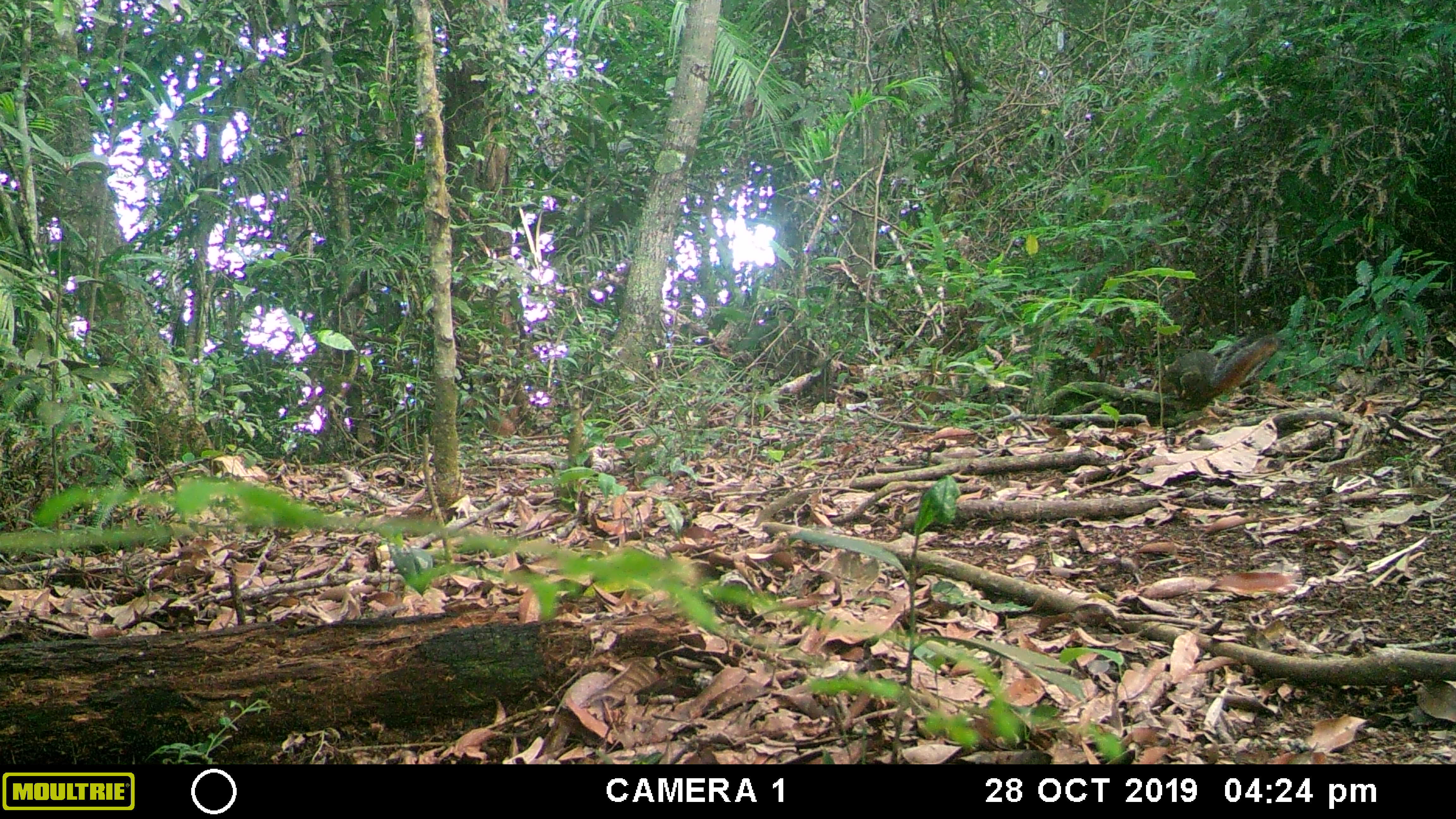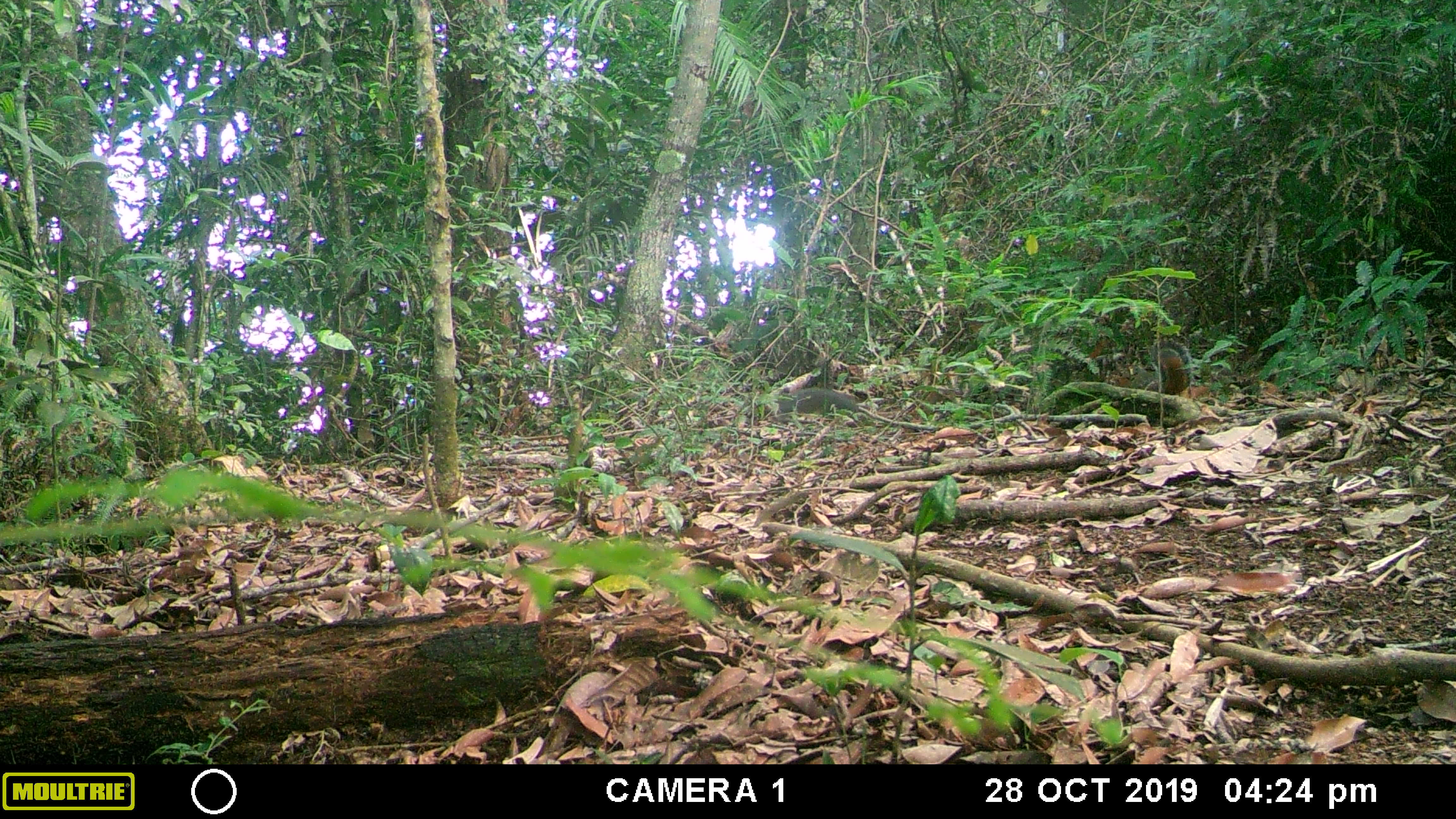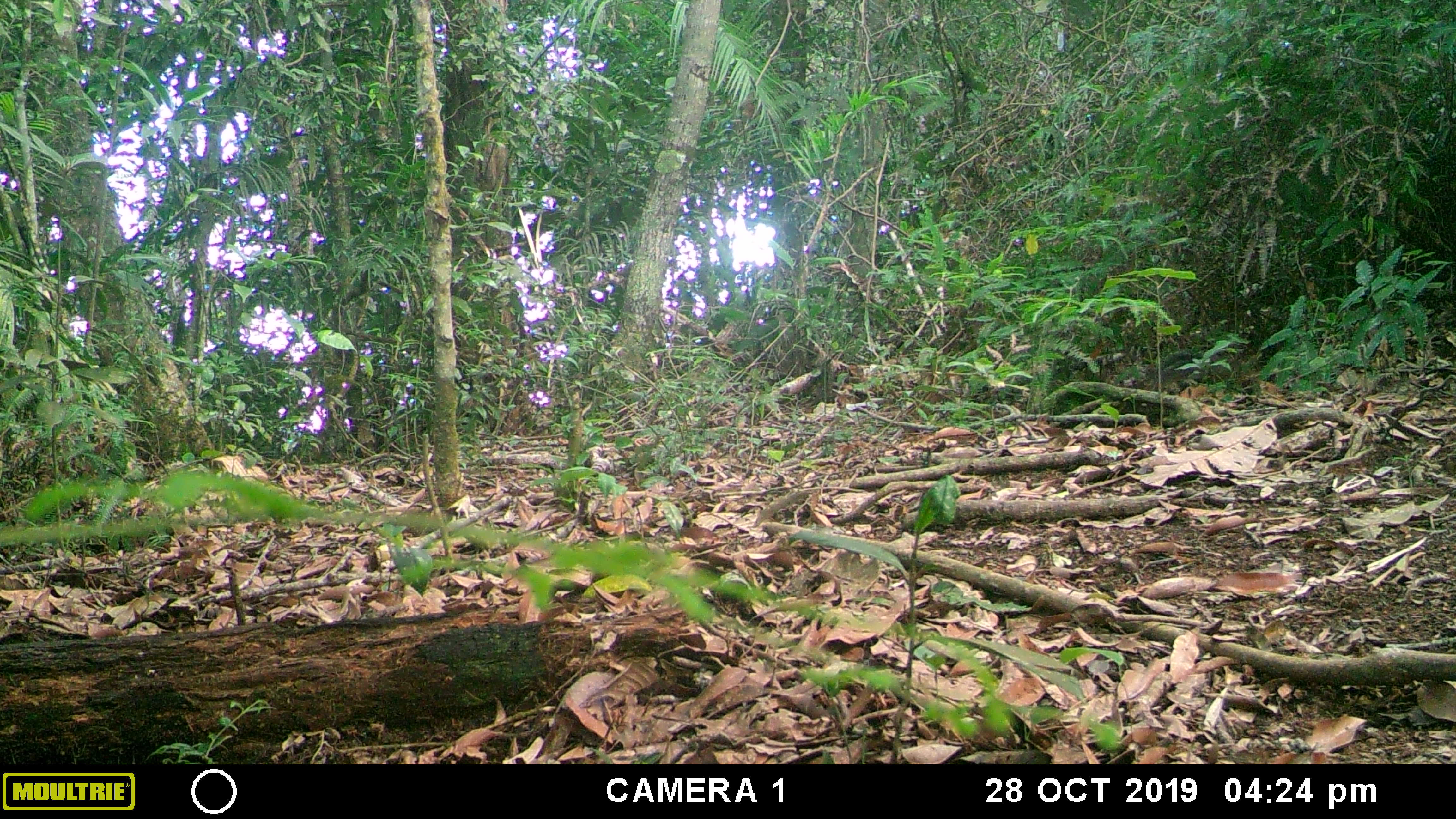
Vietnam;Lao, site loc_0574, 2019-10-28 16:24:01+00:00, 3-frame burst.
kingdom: Animalia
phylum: Chordata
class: Mammalia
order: Rodentia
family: Sciuridae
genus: Dremomys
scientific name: Dremomys rufigenis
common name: red-cheeked squirrel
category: red cheeked squirrel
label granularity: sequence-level